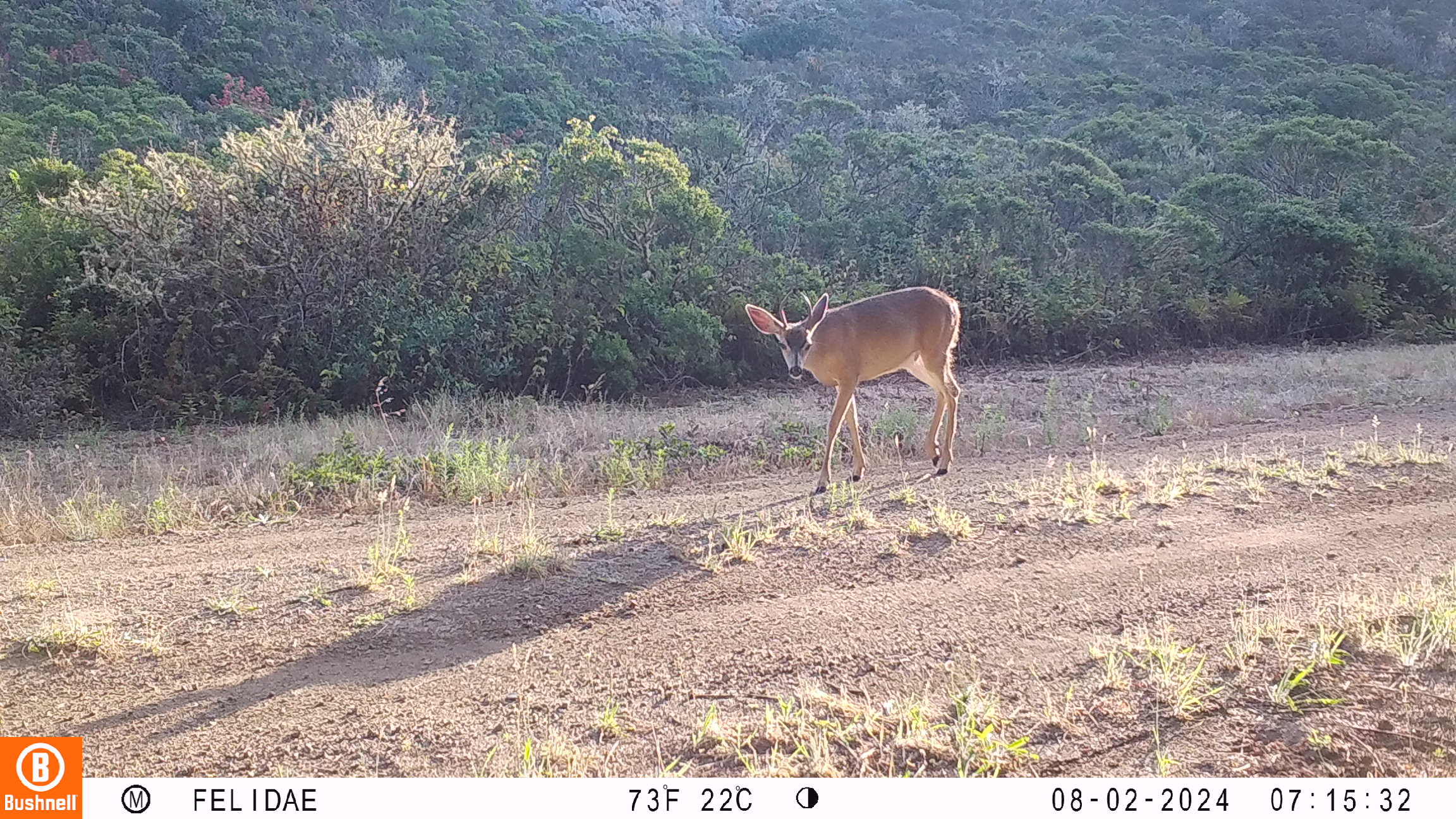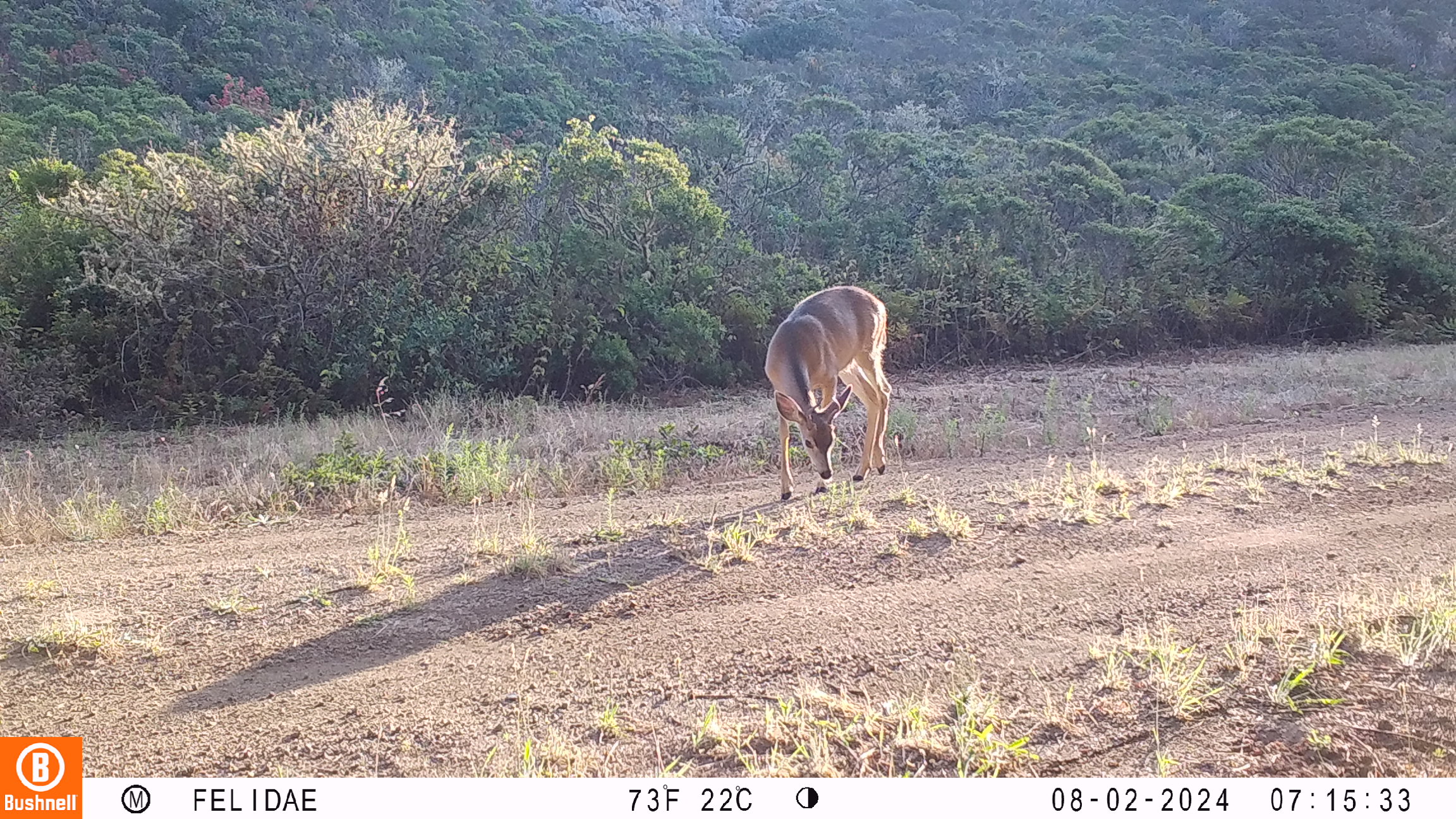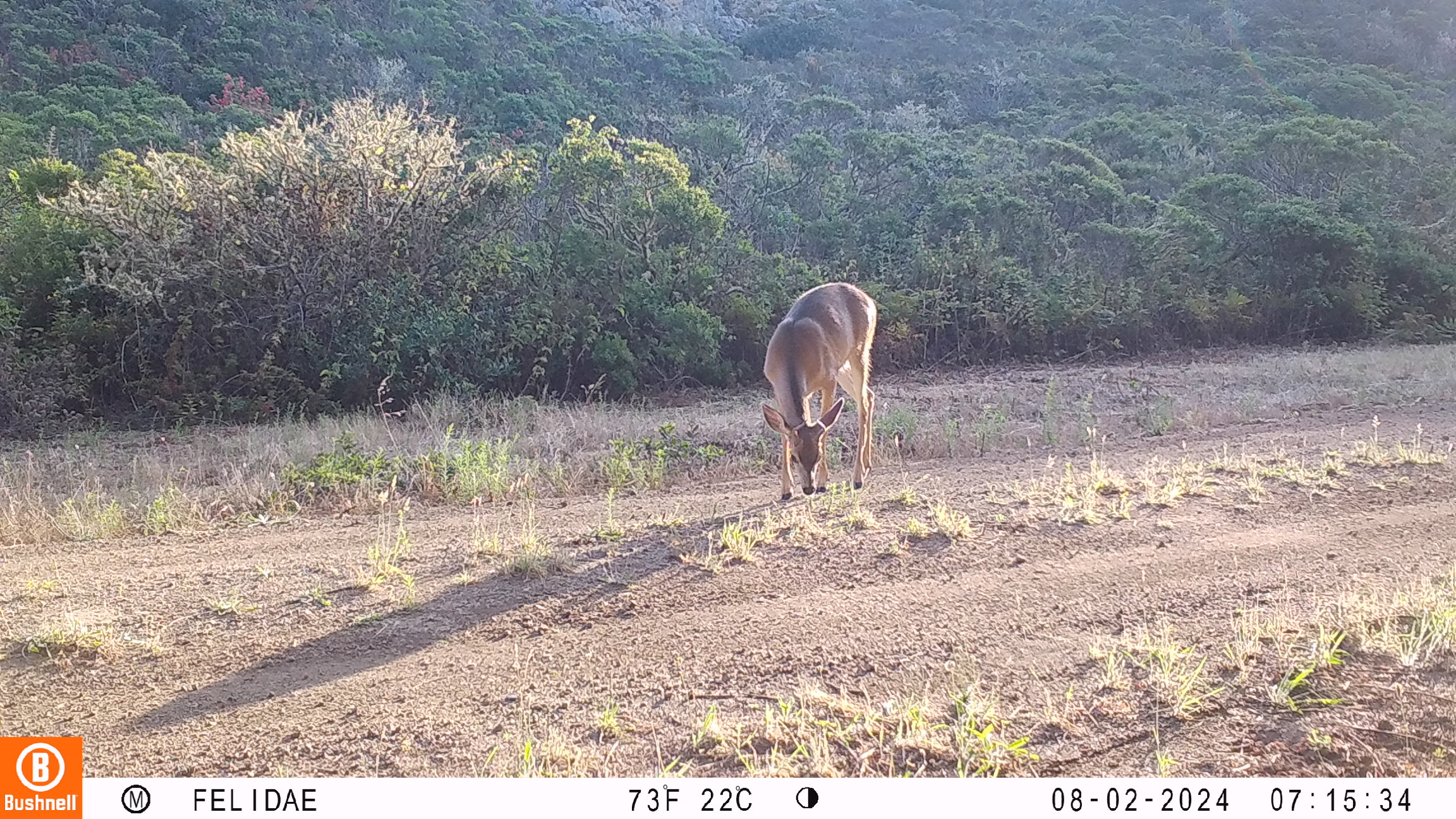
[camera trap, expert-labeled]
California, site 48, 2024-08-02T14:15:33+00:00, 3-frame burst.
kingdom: Animalia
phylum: Chordata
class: Mammalia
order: Artiodactyla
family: Cervidae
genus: Odocoileus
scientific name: Odocoileus hemionus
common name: mule deer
Mule deer (Odocoileus hemionus).